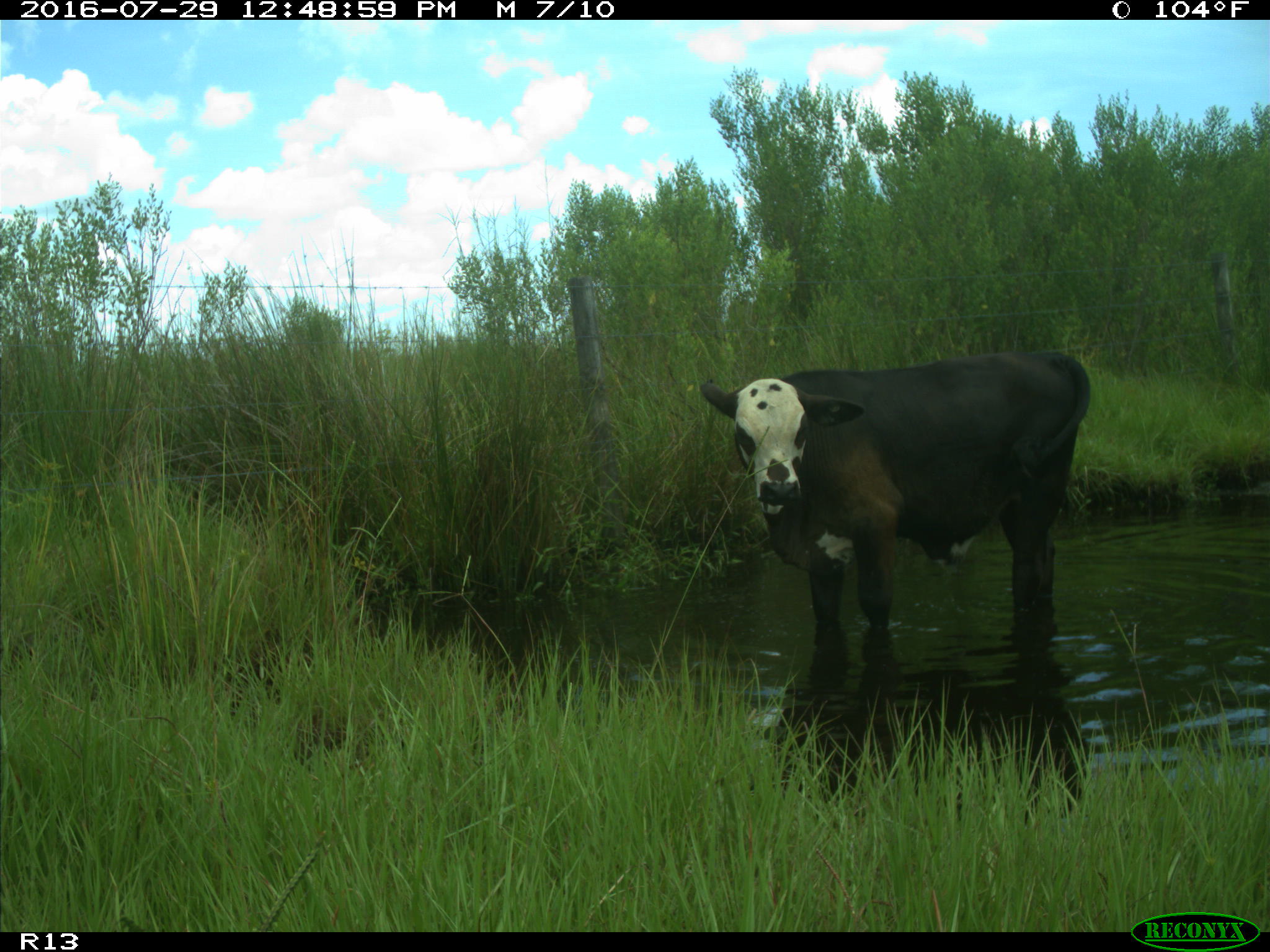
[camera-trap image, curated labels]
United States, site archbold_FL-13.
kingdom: Animalia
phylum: Chordata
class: Mammalia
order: Artiodactyla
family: Bovidae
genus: Bos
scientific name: Bos taurus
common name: domestic cow